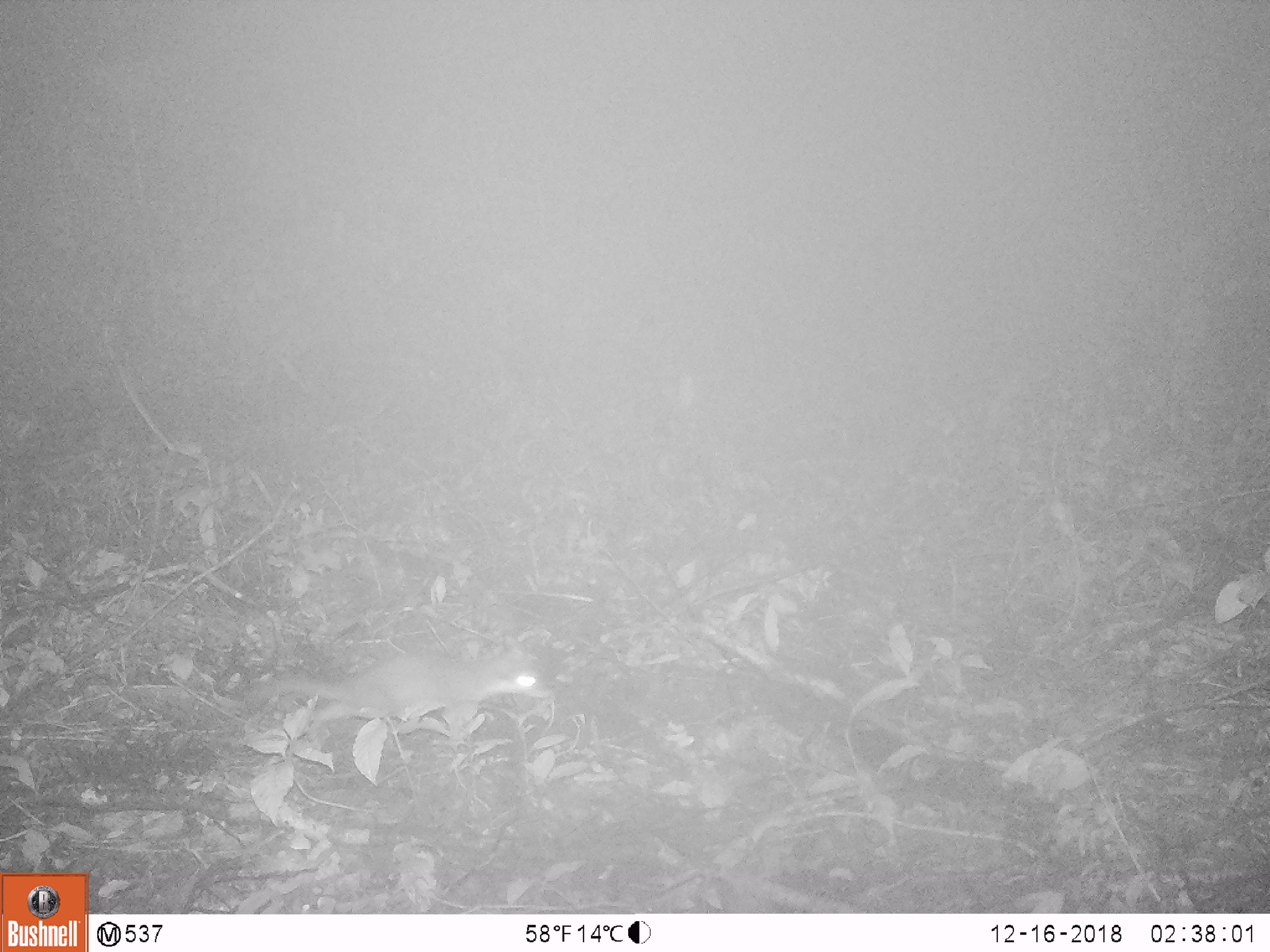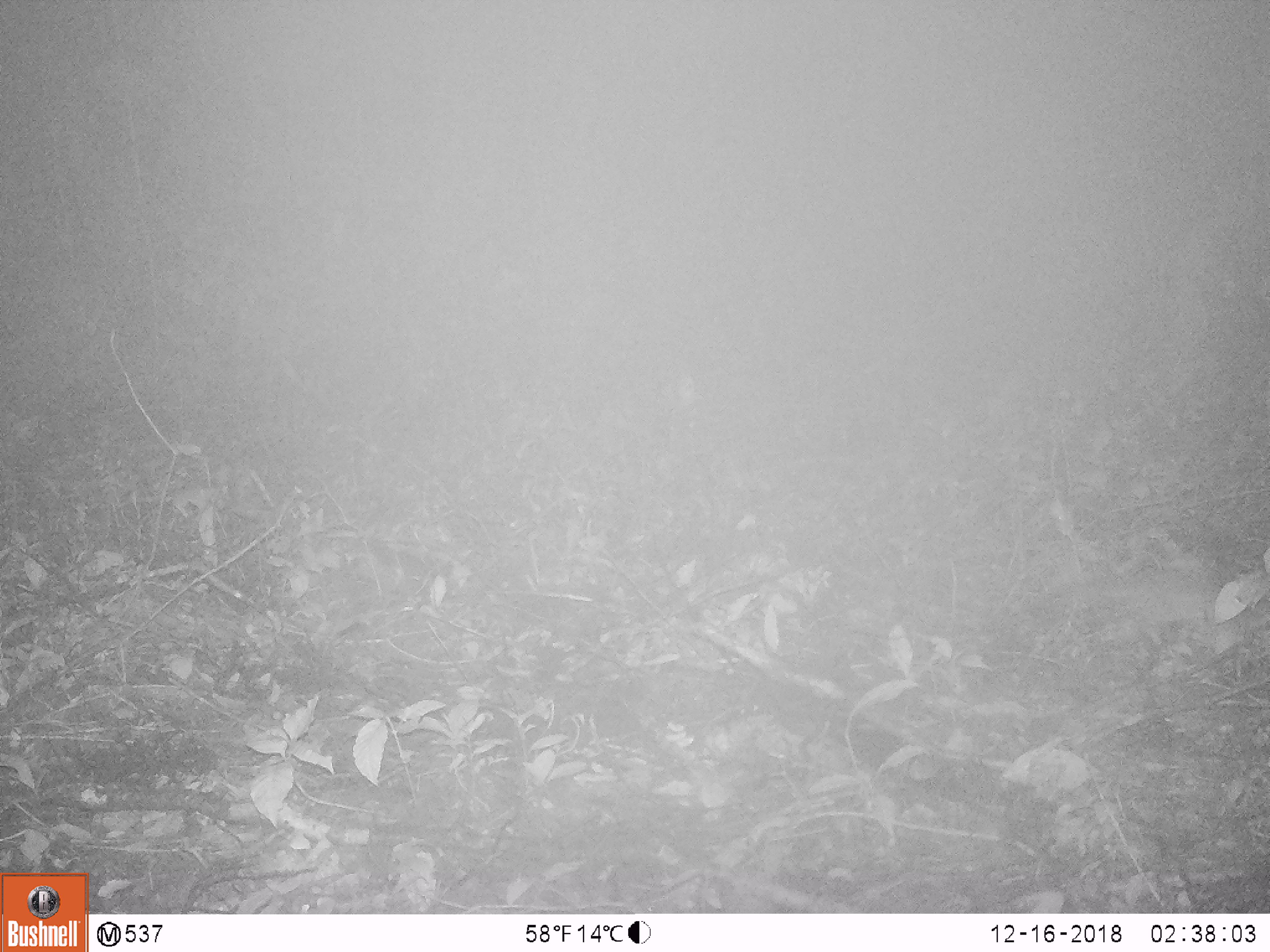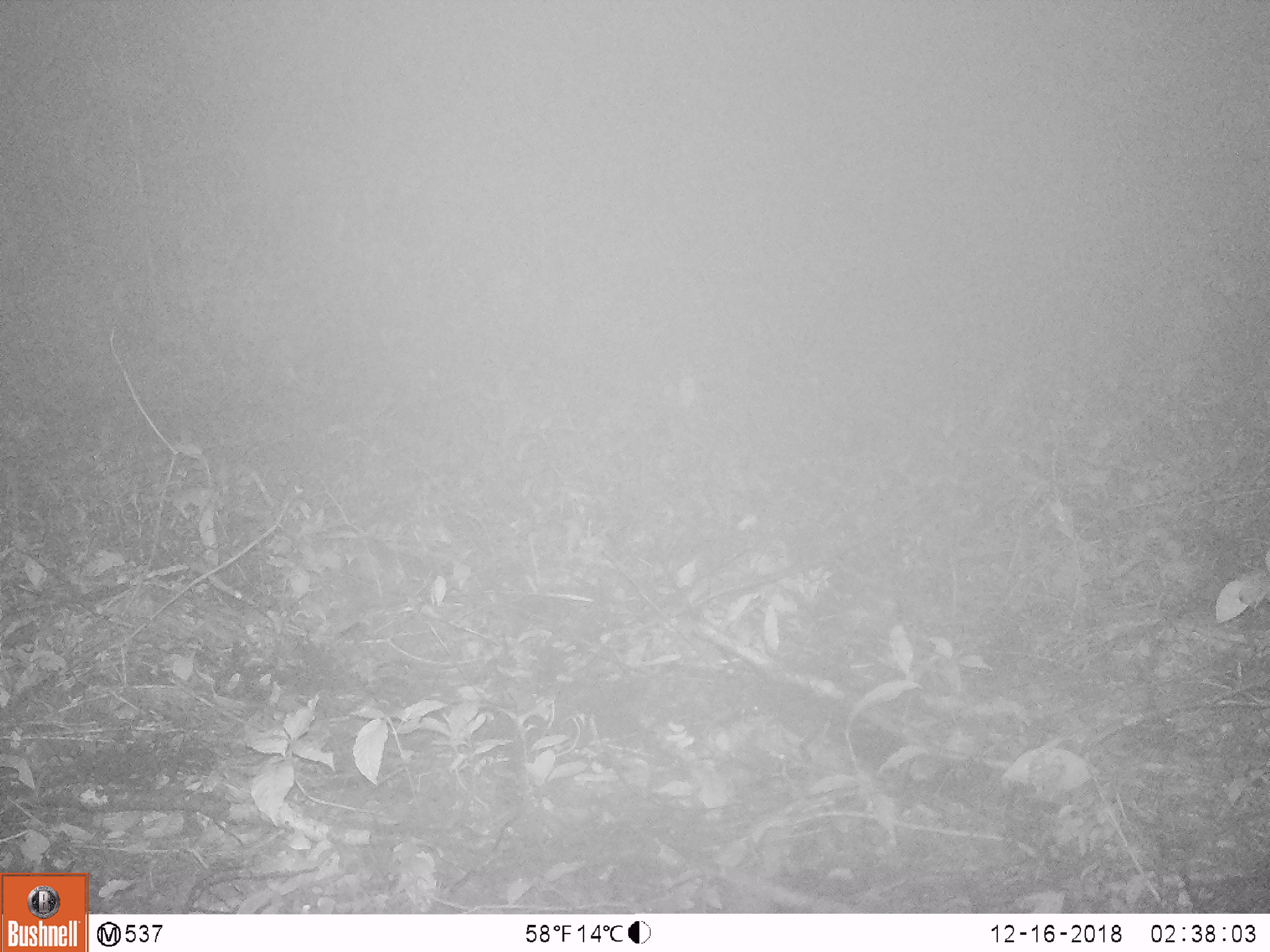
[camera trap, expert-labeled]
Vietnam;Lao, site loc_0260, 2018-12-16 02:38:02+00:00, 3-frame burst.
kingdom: Animalia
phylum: Chordata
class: Mammalia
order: Carnivora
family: Mustelidae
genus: Melogale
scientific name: Melogale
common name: ferret badger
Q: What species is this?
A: Ferret badger (Melogale).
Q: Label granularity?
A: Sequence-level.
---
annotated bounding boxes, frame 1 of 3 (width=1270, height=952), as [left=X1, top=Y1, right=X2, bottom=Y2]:
ferret badger: [left=247, top=649, right=550, bottom=741]